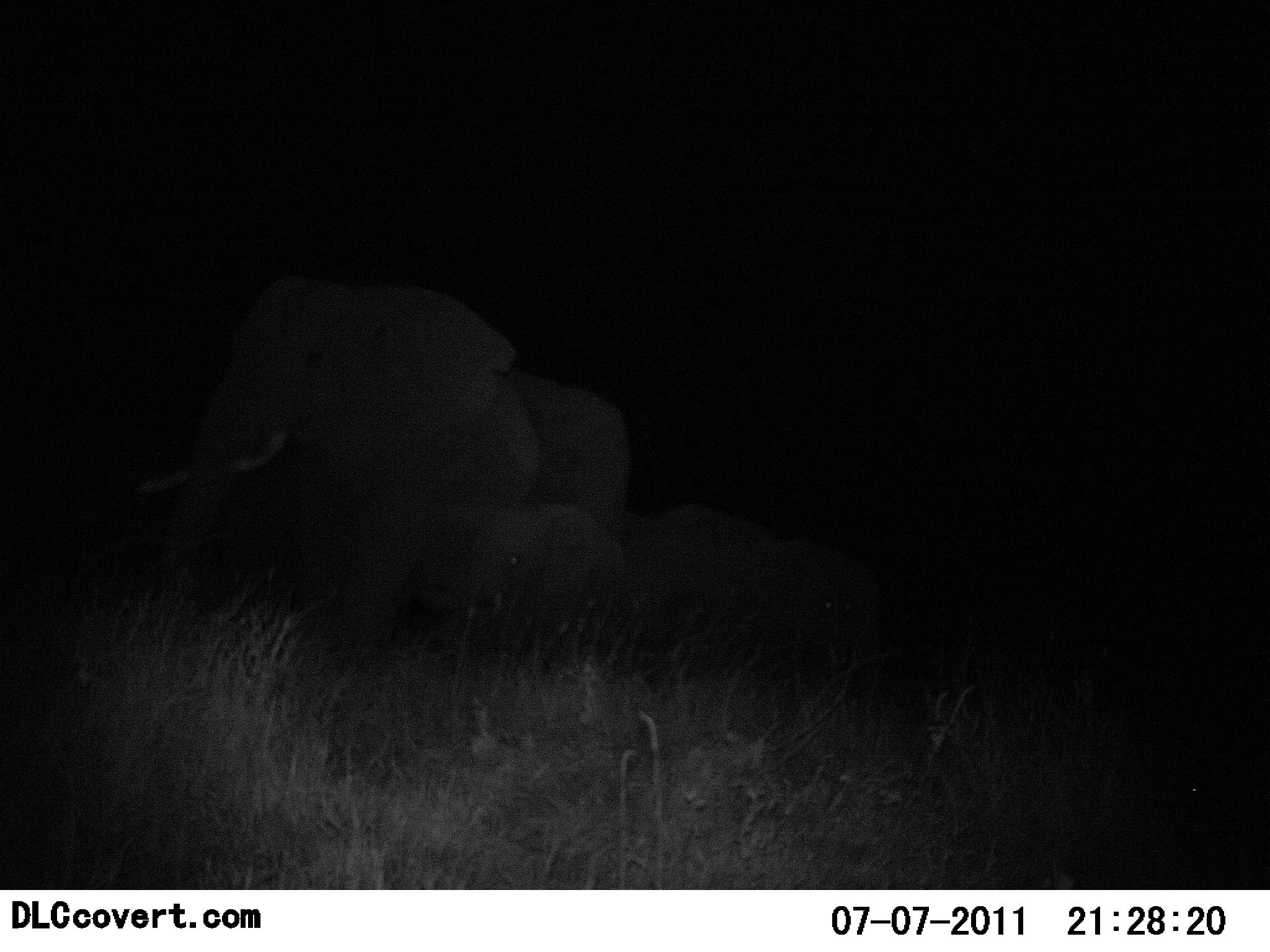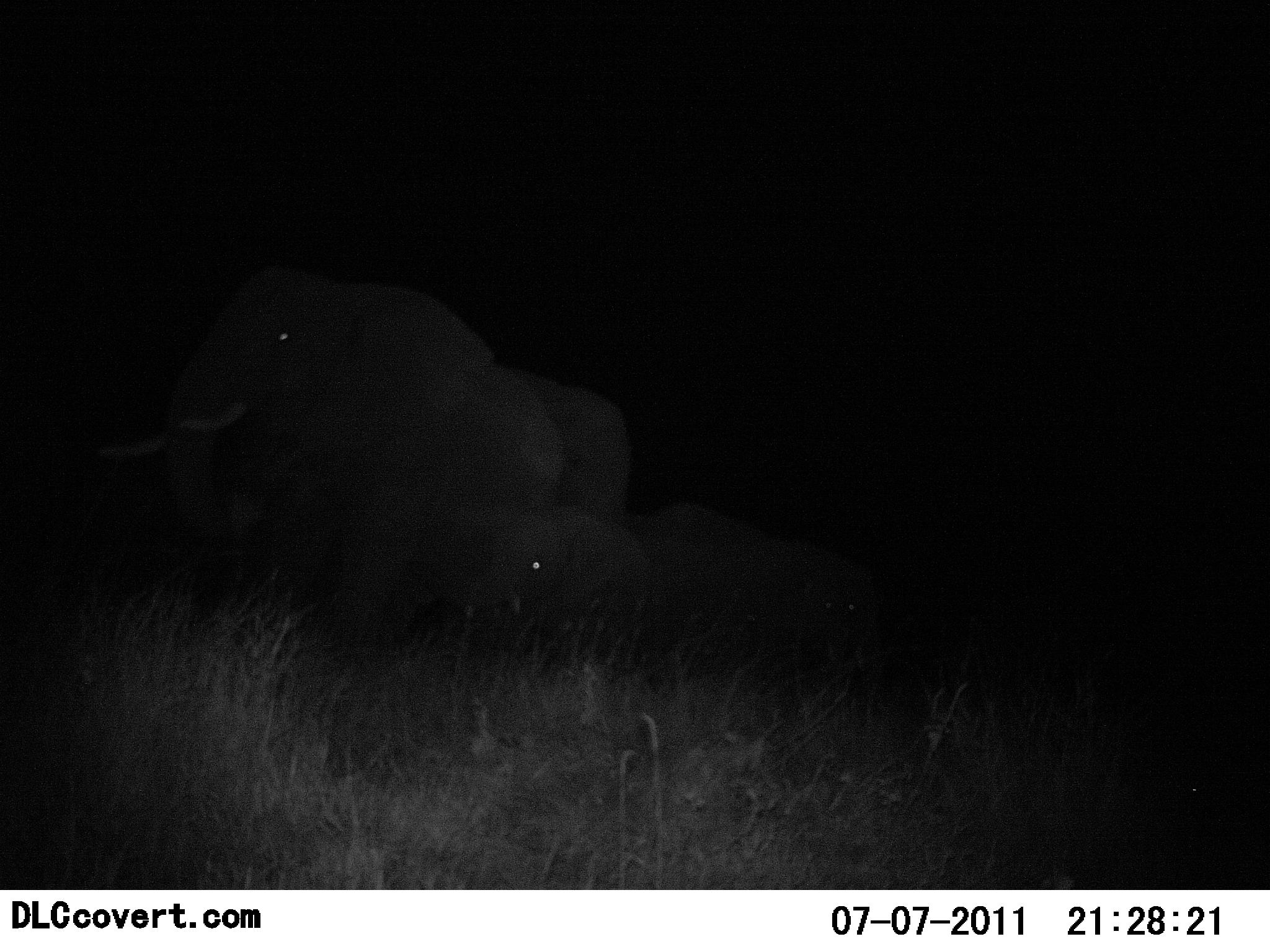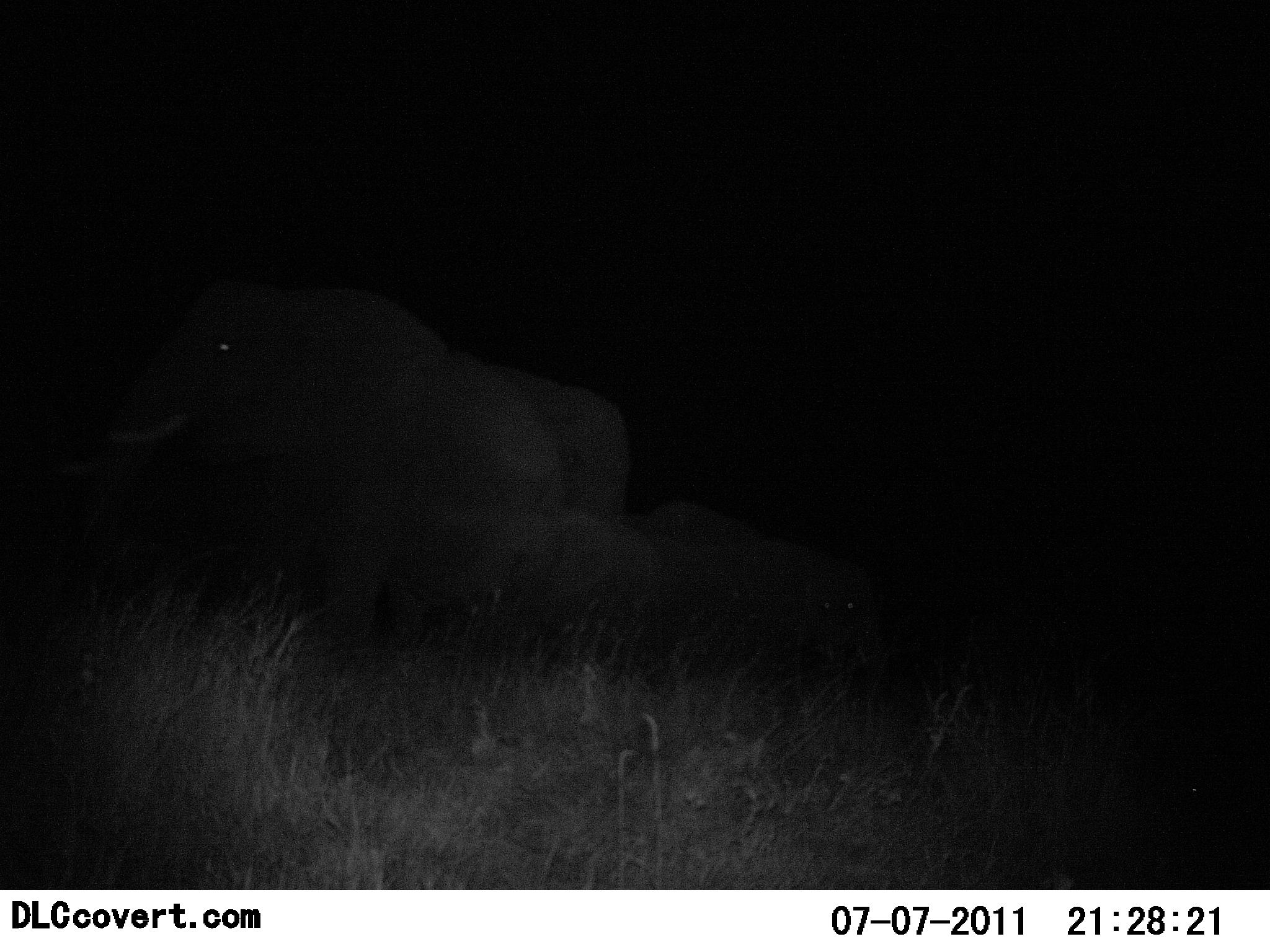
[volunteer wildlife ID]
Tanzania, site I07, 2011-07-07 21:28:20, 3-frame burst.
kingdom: Animalia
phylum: Chordata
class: Mammalia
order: Proboscidea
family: Elephantidae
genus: Loxodonta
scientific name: Loxodonta africana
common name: african bush elephant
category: elephant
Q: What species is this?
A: Elephant (african bush elephant) (Loxodonta africana).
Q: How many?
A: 3.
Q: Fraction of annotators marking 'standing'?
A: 50%.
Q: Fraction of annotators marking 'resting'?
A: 0%.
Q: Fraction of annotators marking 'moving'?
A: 50%.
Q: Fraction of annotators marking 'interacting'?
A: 10%.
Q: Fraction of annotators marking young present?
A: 90%.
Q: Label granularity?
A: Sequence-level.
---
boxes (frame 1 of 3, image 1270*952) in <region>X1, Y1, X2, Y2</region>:
animal: <region>134, 270, 539, 682</region>; <region>623, 502, 883, 741</region>; <region>459, 504, 628, 687</region>; <region>503, 364, 629, 597</region>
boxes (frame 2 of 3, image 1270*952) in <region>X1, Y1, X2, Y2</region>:
animal: <region>93, 262, 567, 663</region>; <region>623, 503, 883, 712</region>; <region>459, 504, 652, 664</region>; <region>512, 368, 634, 591</region>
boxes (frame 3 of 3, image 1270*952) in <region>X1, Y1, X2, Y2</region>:
animal: <region>62, 277, 562, 665</region>; <region>615, 506, 875, 715</region>; <region>481, 358, 634, 578</region>; <region>458, 500, 651, 659</region>